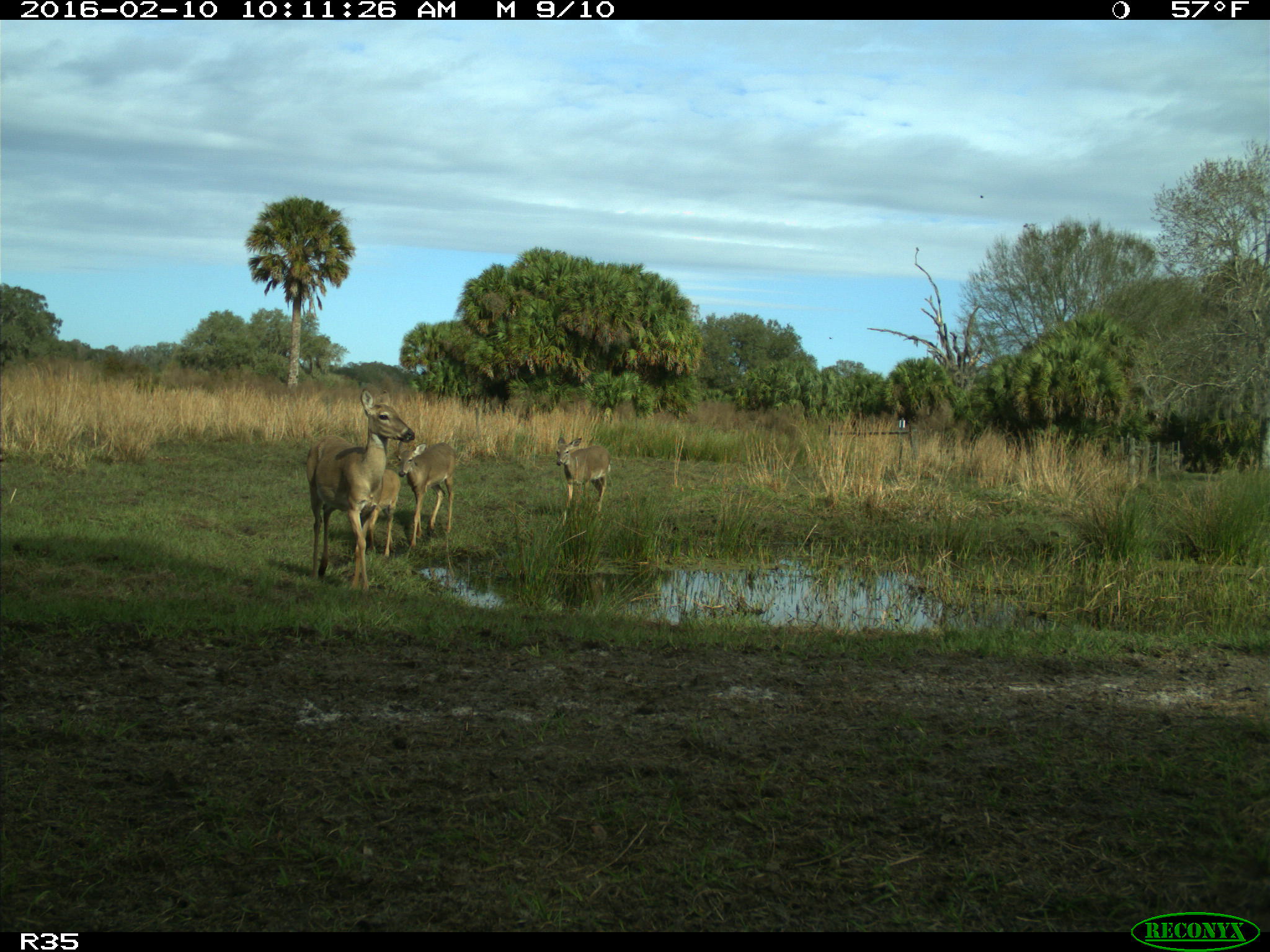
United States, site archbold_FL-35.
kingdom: Animalia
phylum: Chordata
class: Mammalia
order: Artiodactyla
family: Cervidae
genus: Odocoileus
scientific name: Odocoileus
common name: deer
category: unidentified deer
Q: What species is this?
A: Unidentified deer (deer) (Odocoileus).